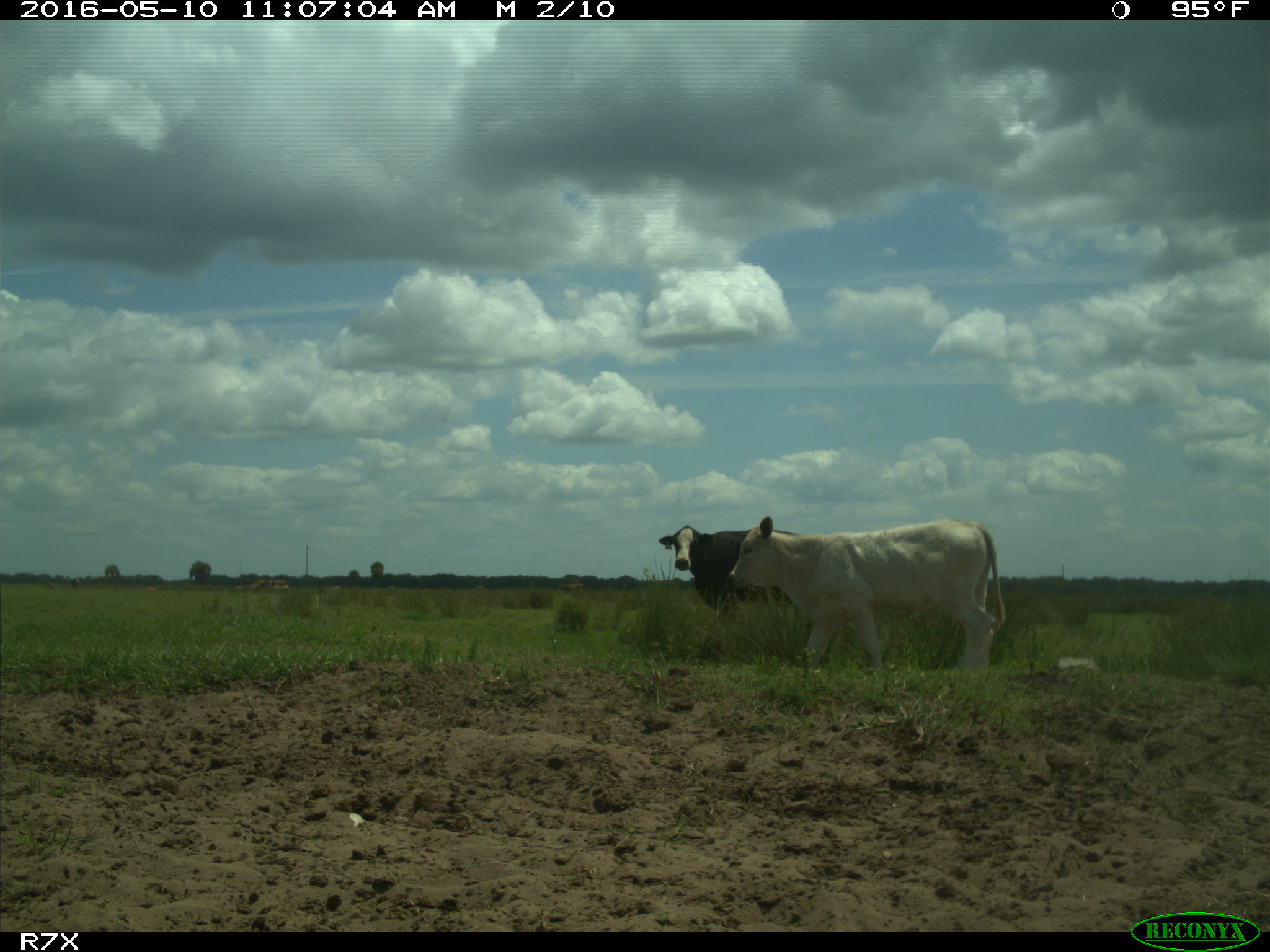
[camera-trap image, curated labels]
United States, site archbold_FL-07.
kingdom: Animalia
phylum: Chordata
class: Mammalia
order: Artiodactyla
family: Bovidae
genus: Bos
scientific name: Bos taurus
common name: domestic cow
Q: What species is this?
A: Bos taurus (domestic cow).